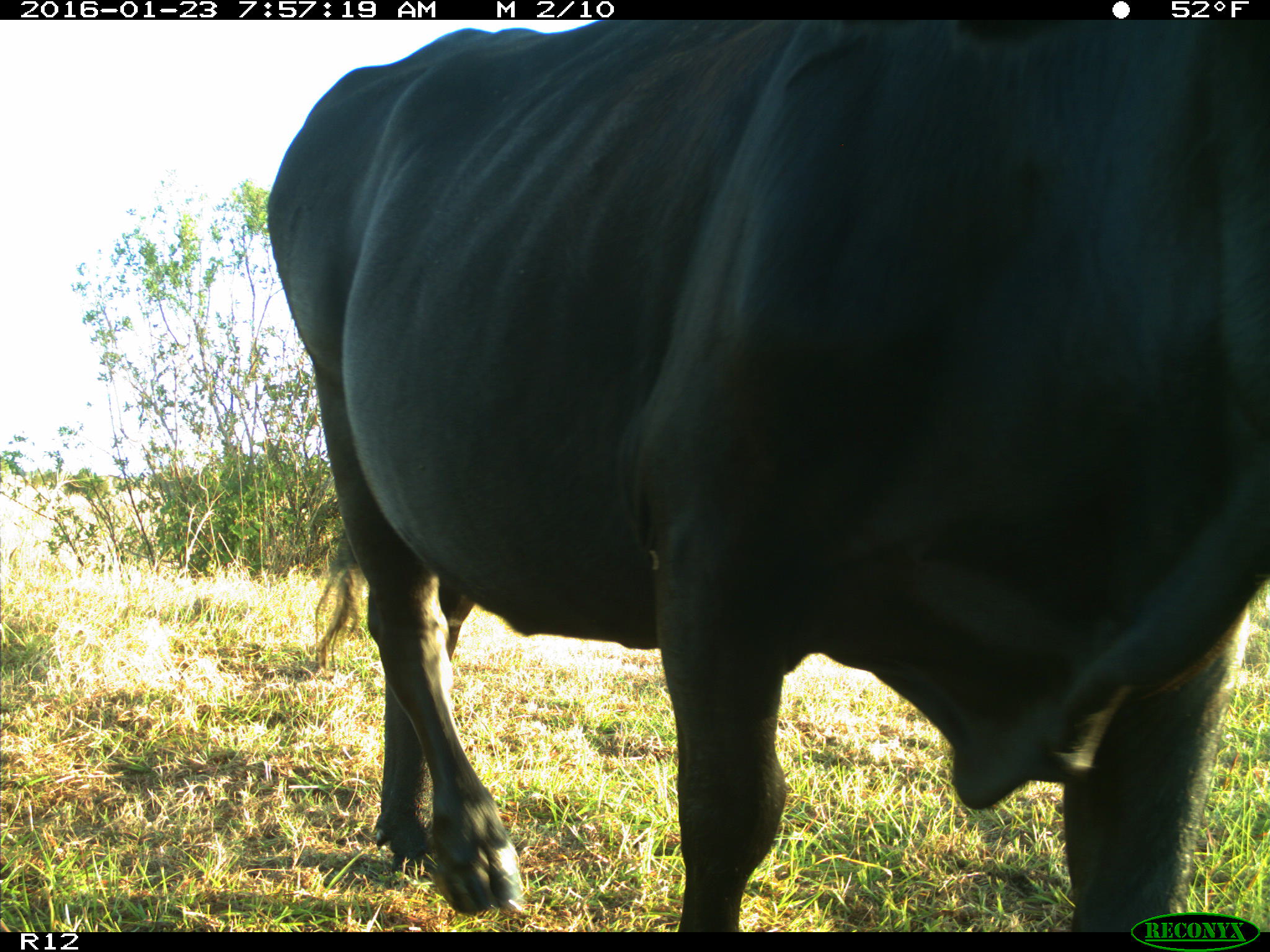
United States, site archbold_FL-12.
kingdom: Animalia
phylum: Chordata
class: Mammalia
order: Artiodactyla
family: Bovidae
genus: Bos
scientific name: Bos taurus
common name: domestic cow